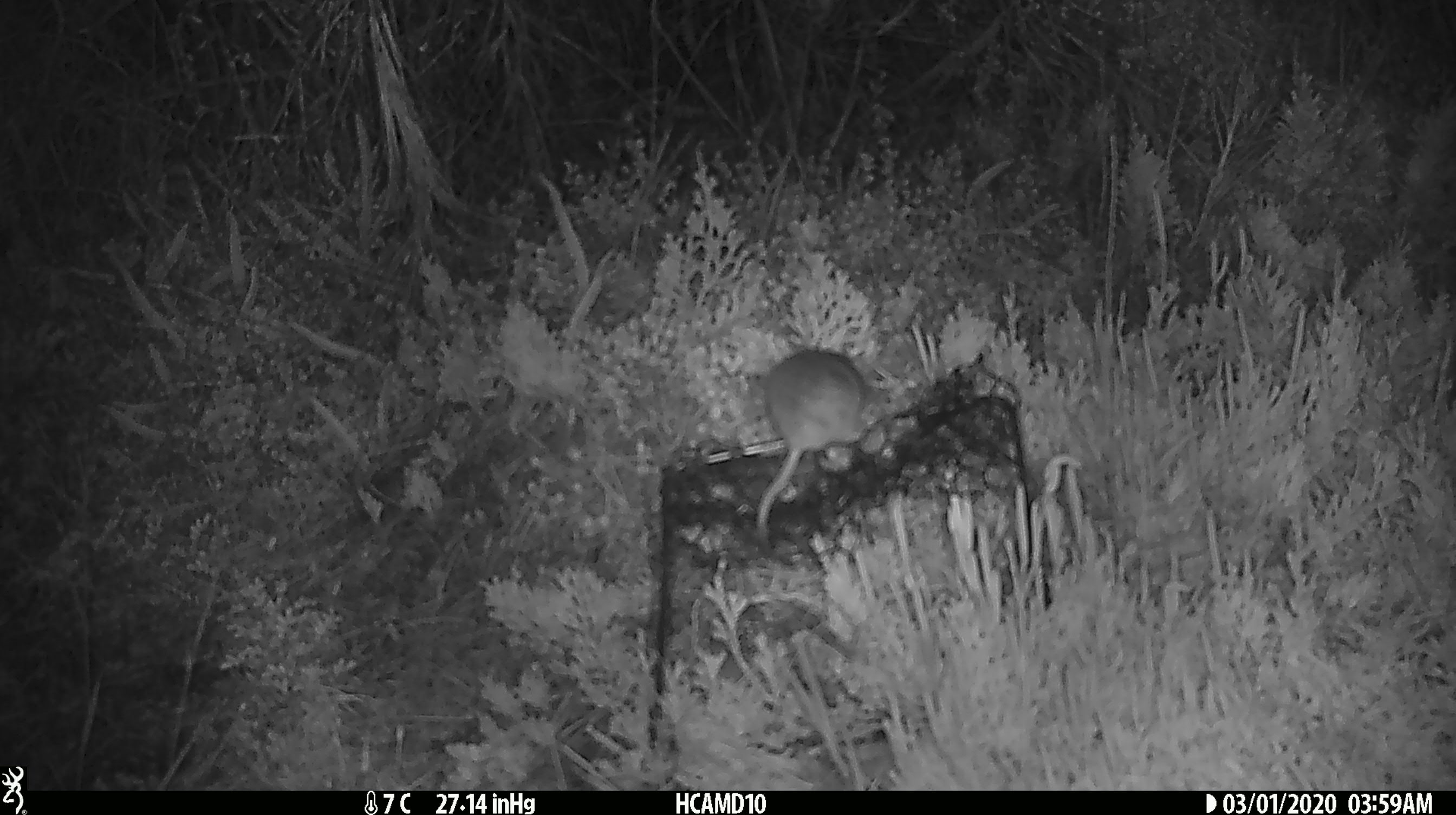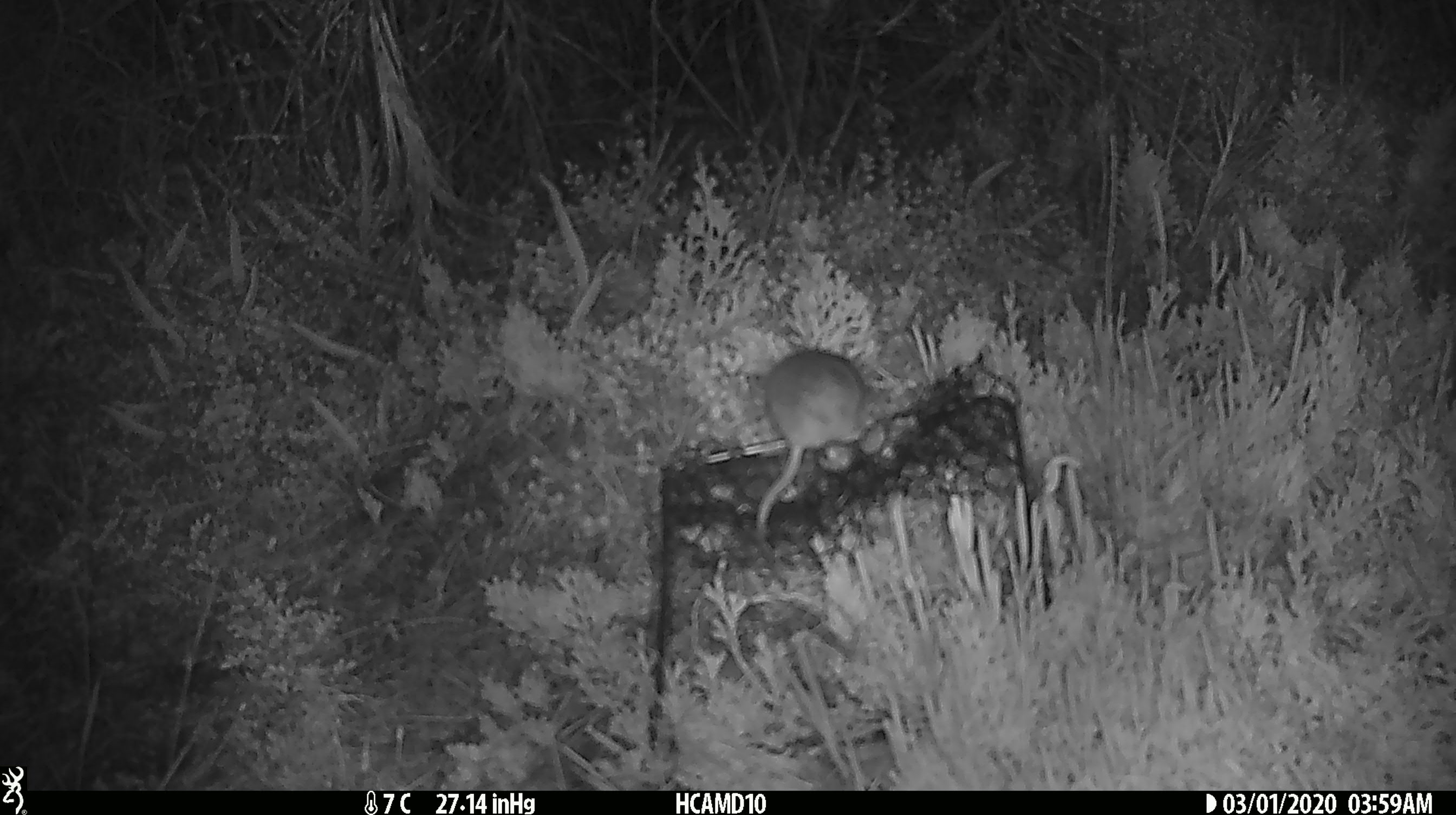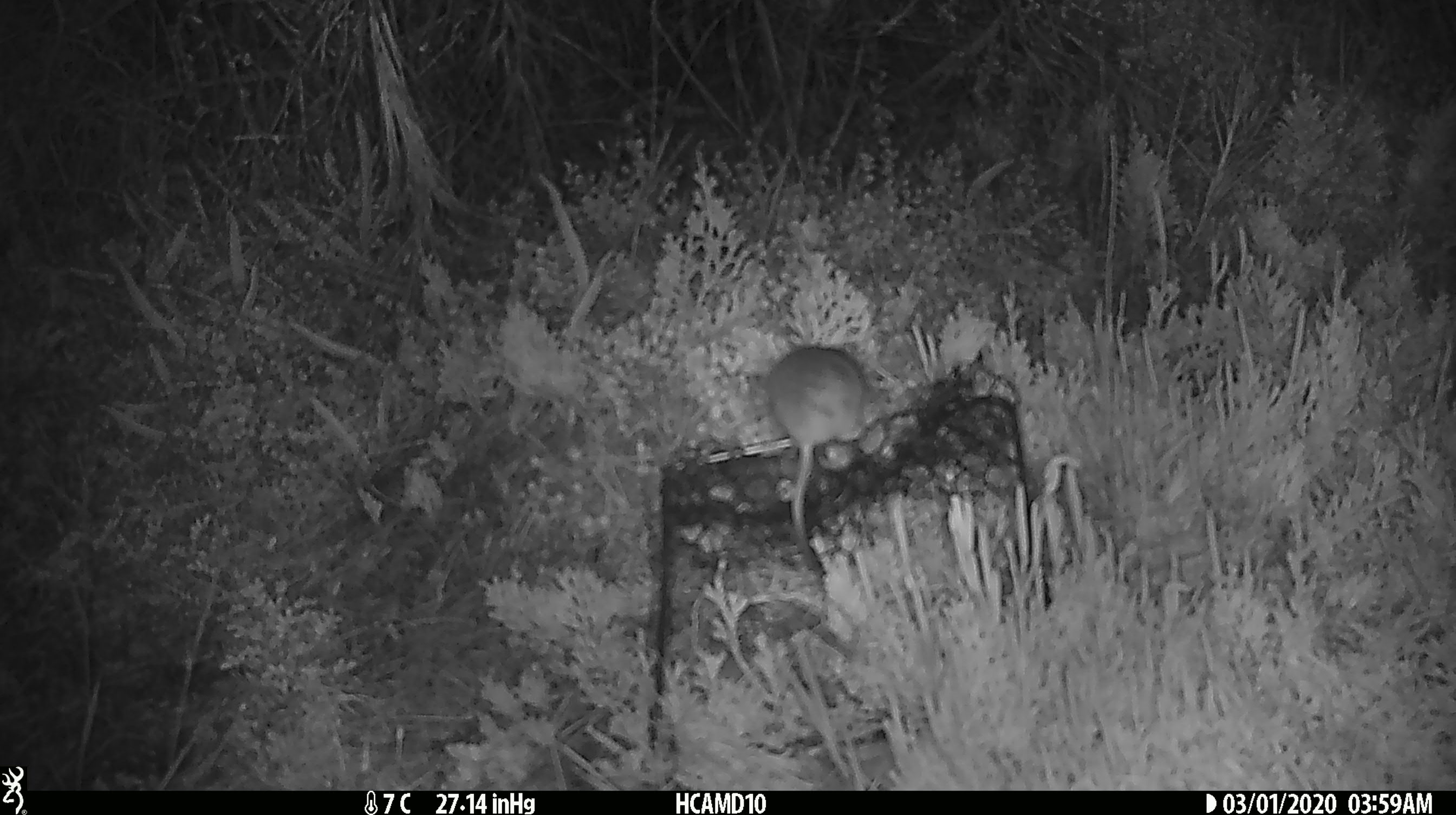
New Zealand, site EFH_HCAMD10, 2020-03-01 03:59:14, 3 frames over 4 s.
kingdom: Animalia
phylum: Chordata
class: Mammalia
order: Rodentia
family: Muridae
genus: Mus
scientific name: Mus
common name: mouse